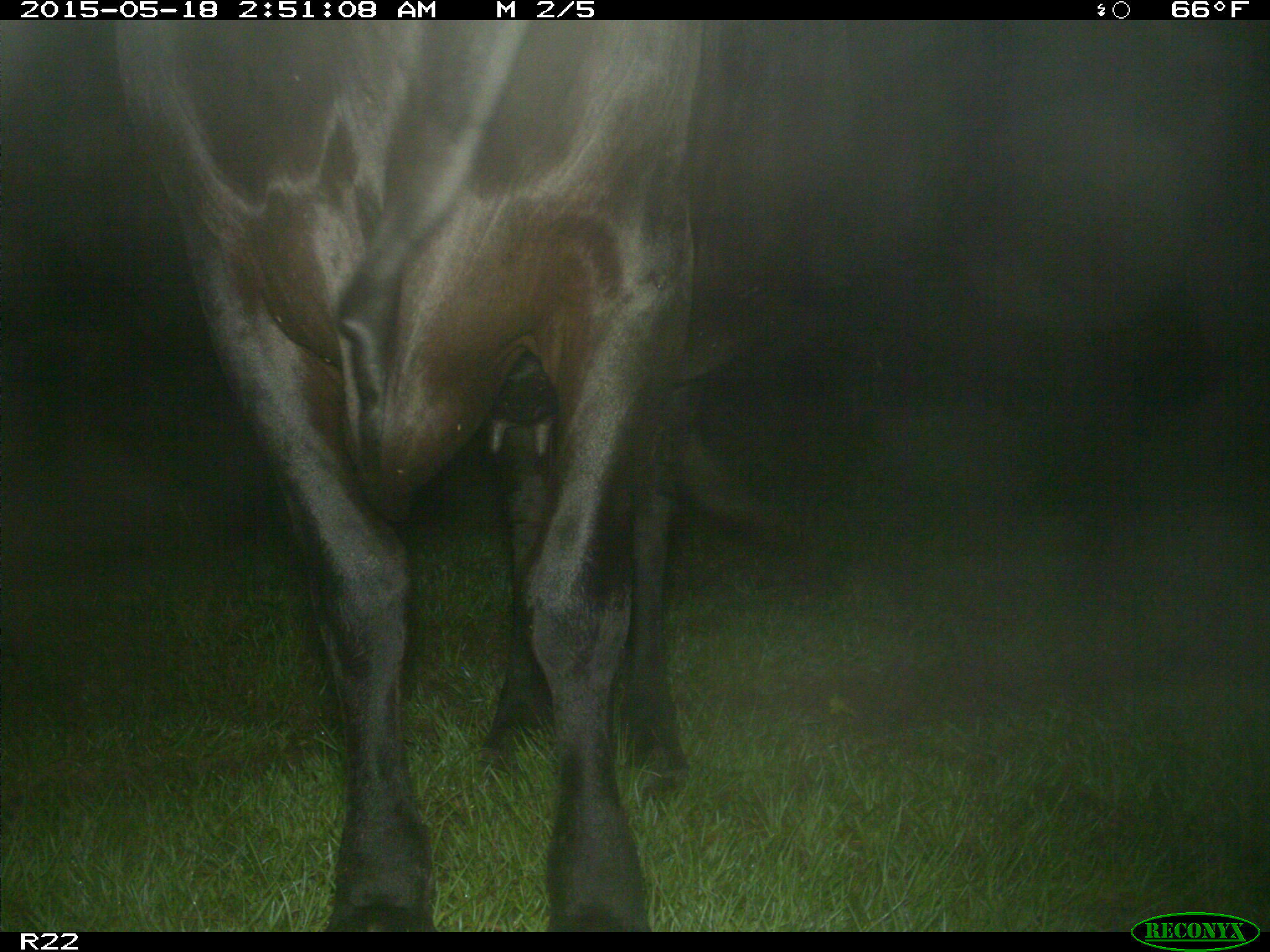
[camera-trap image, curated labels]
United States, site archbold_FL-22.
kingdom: Animalia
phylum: Chordata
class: Mammalia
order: Artiodactyla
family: Bovidae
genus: Bos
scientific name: Bos taurus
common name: domestic cow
Bos taurus (domestic cow).